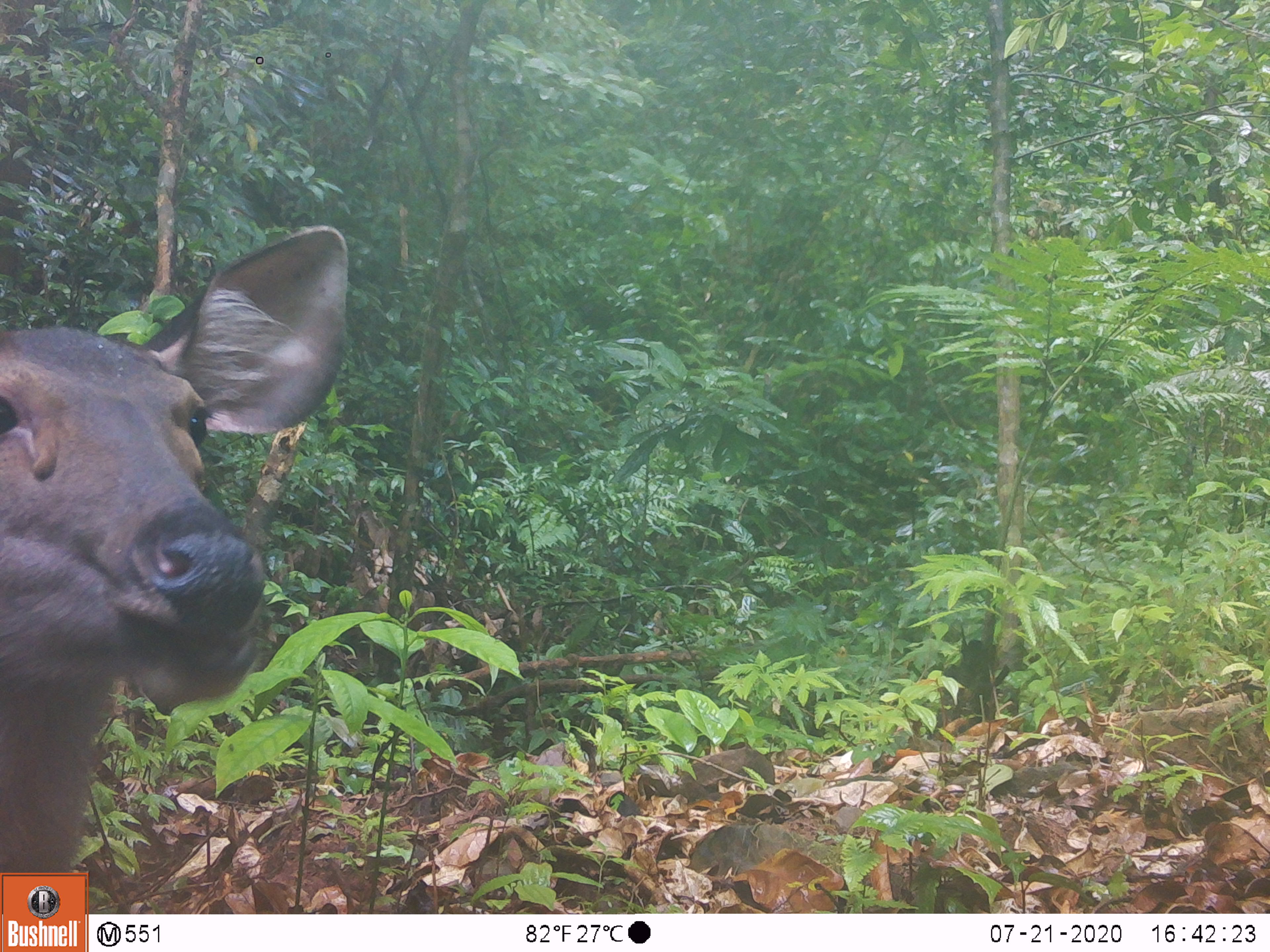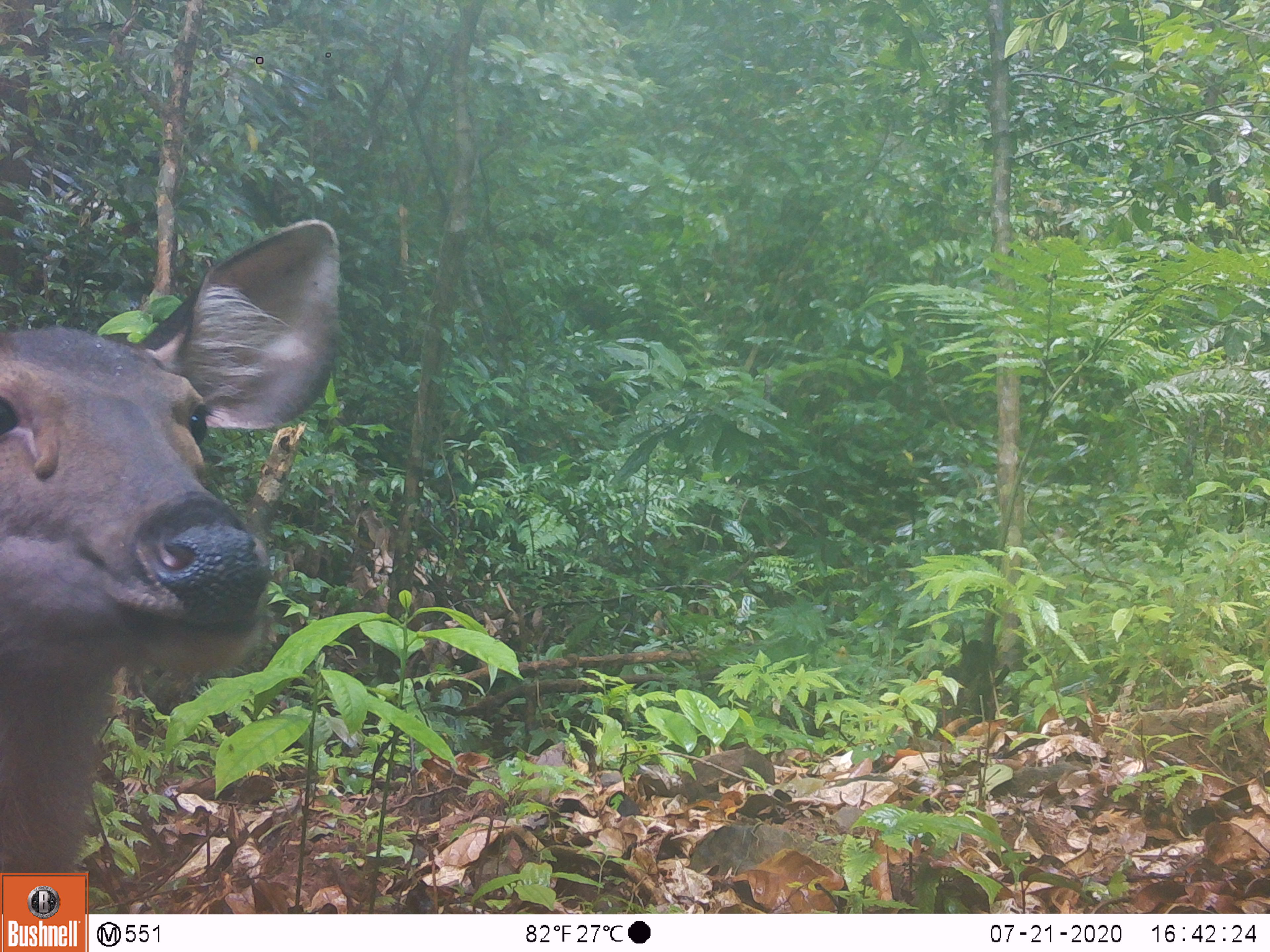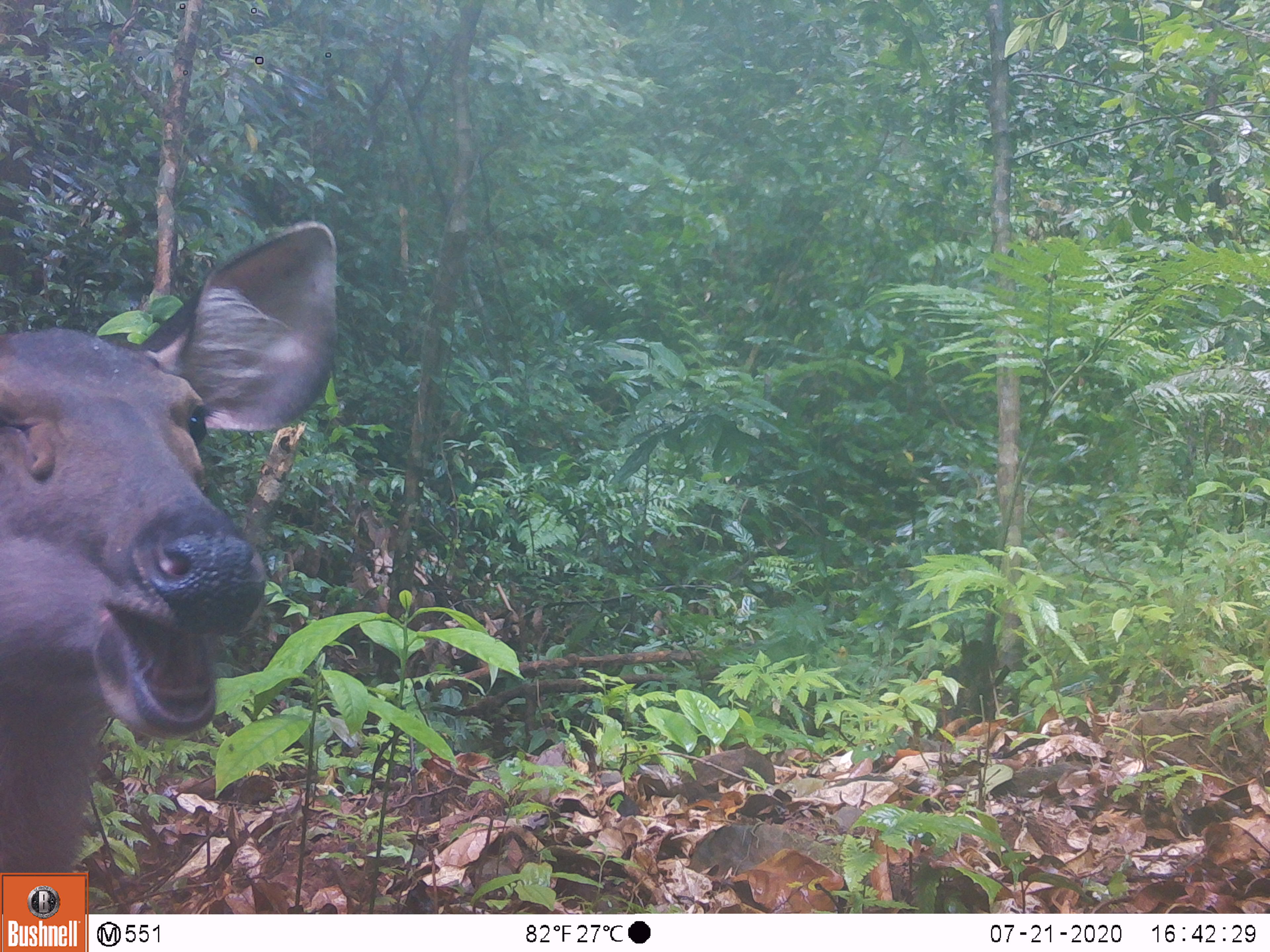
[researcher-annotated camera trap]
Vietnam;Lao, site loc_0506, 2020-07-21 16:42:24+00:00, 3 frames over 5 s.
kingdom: Animalia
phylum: Chordata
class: Mammalia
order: Artiodactyla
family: Cervidae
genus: Rusa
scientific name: Rusa unicolor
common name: sambar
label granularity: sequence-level